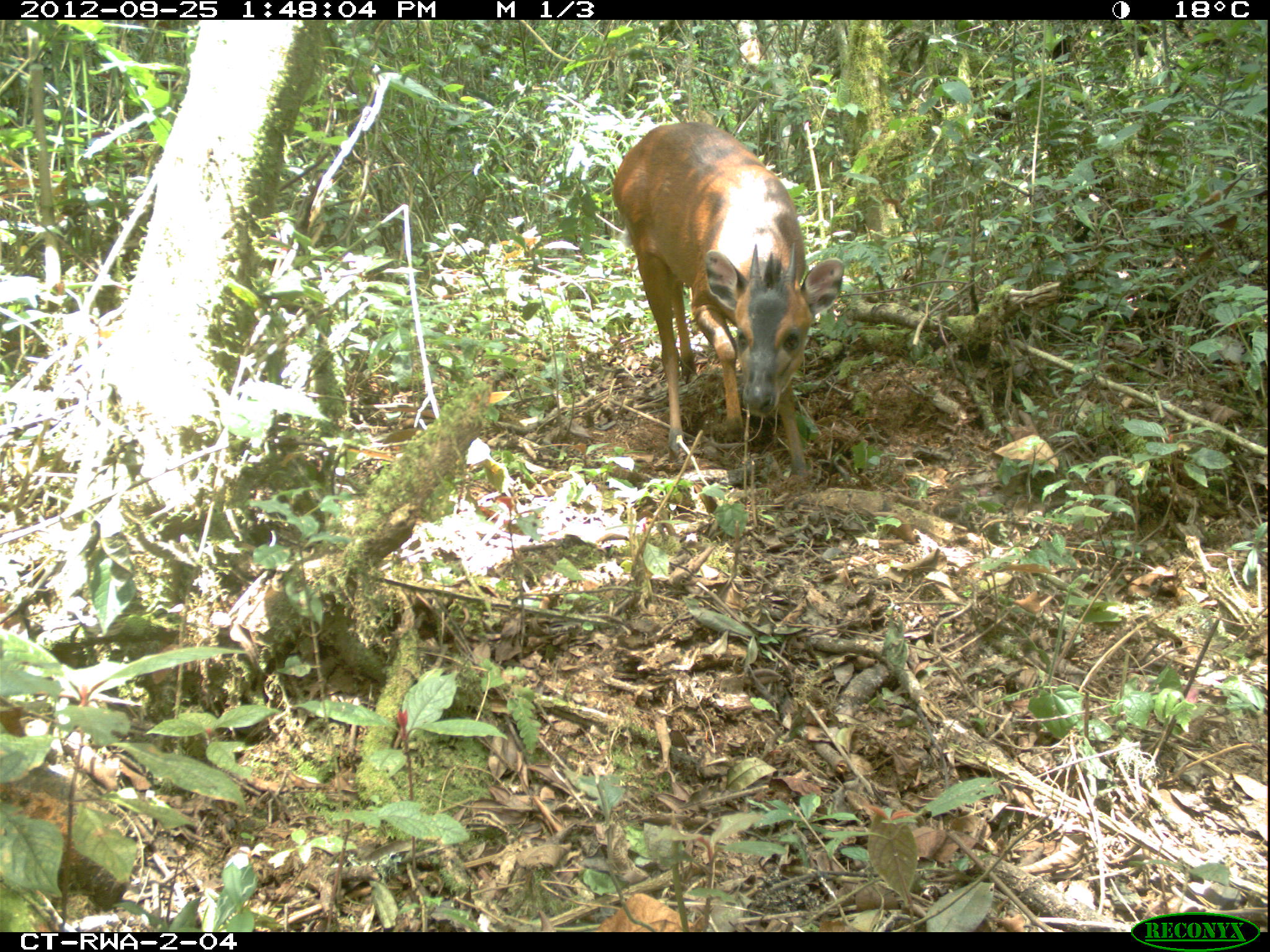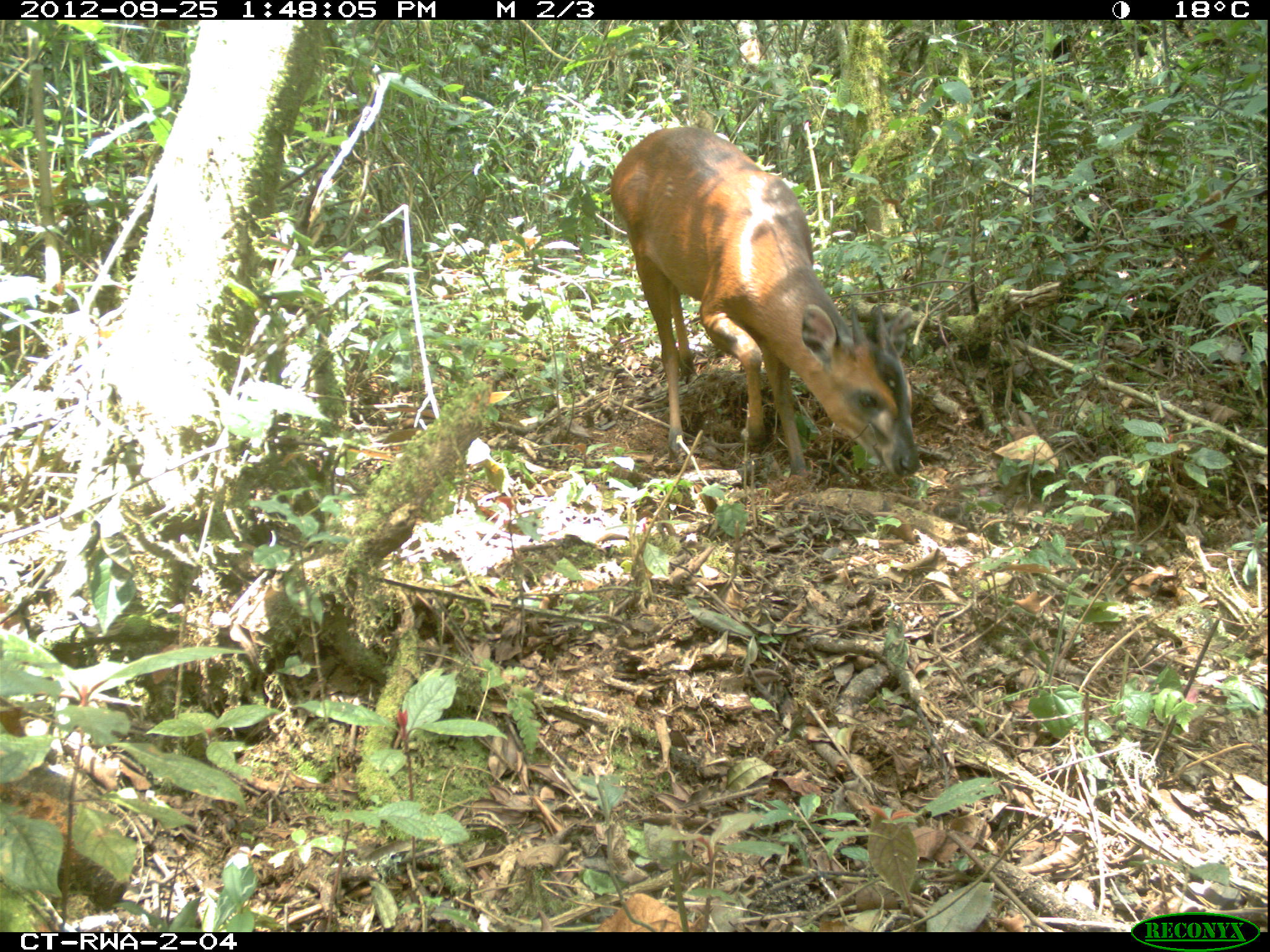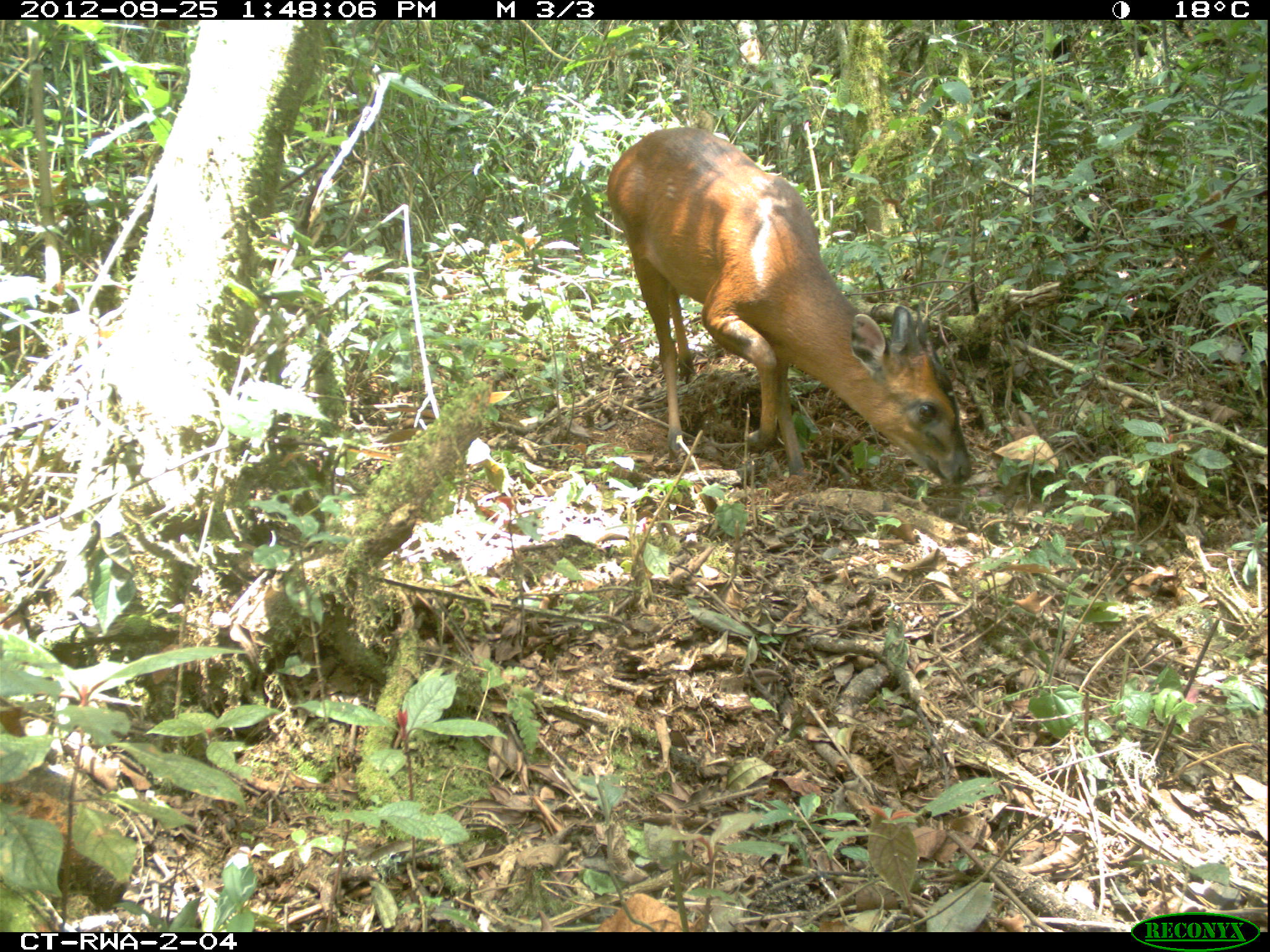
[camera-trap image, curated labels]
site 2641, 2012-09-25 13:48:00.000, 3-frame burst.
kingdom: Animalia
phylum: Chordata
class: Mammalia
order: Artiodactyla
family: Bovidae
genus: Cephalophus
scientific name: Cephalophus nigrifrons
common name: black-fronted duiker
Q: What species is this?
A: Cephalophus nigrifrons (black-fronted duiker).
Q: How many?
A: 1.